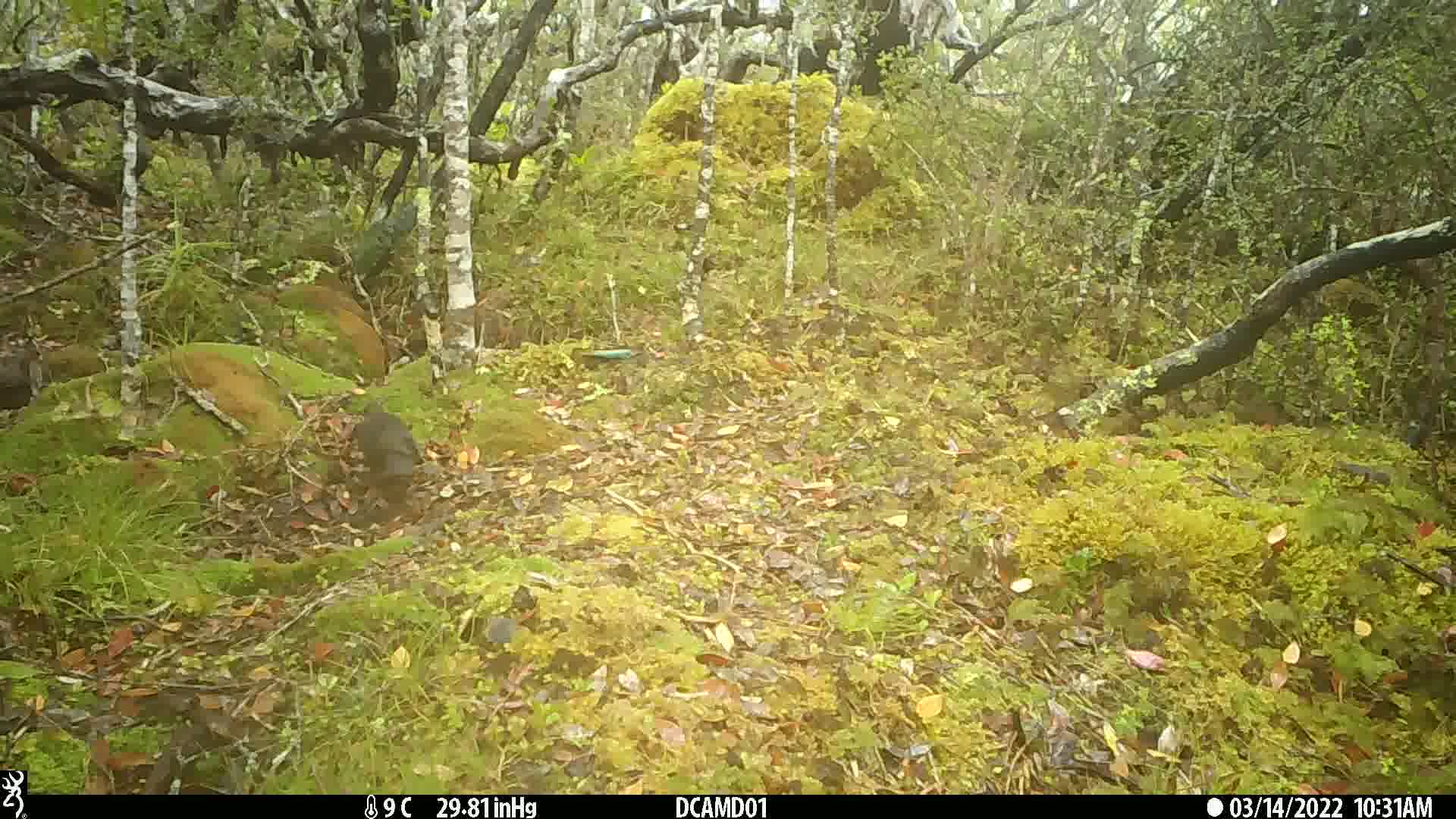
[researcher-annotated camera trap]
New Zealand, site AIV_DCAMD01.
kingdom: Animalia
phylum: Chordata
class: Aves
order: Passeriformes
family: Turdidae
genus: Turdus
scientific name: Turdus merula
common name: eurasian blackbird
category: blackbird